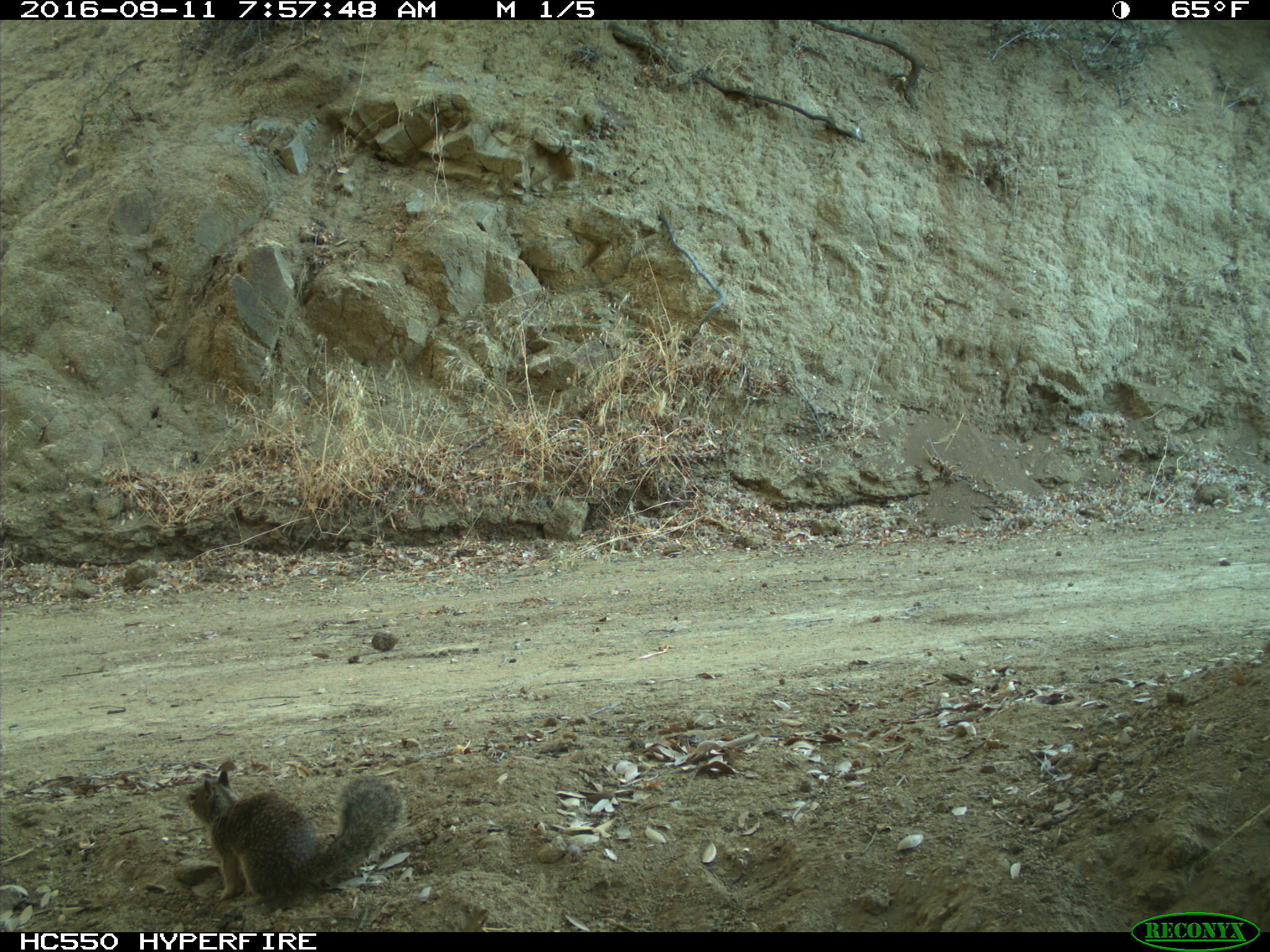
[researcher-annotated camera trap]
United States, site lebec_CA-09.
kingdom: Animalia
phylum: Chordata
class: Mammalia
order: Rodentia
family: Sciuridae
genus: Otospermophilus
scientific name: Otospermophilus beecheyi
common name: california ground squirrel